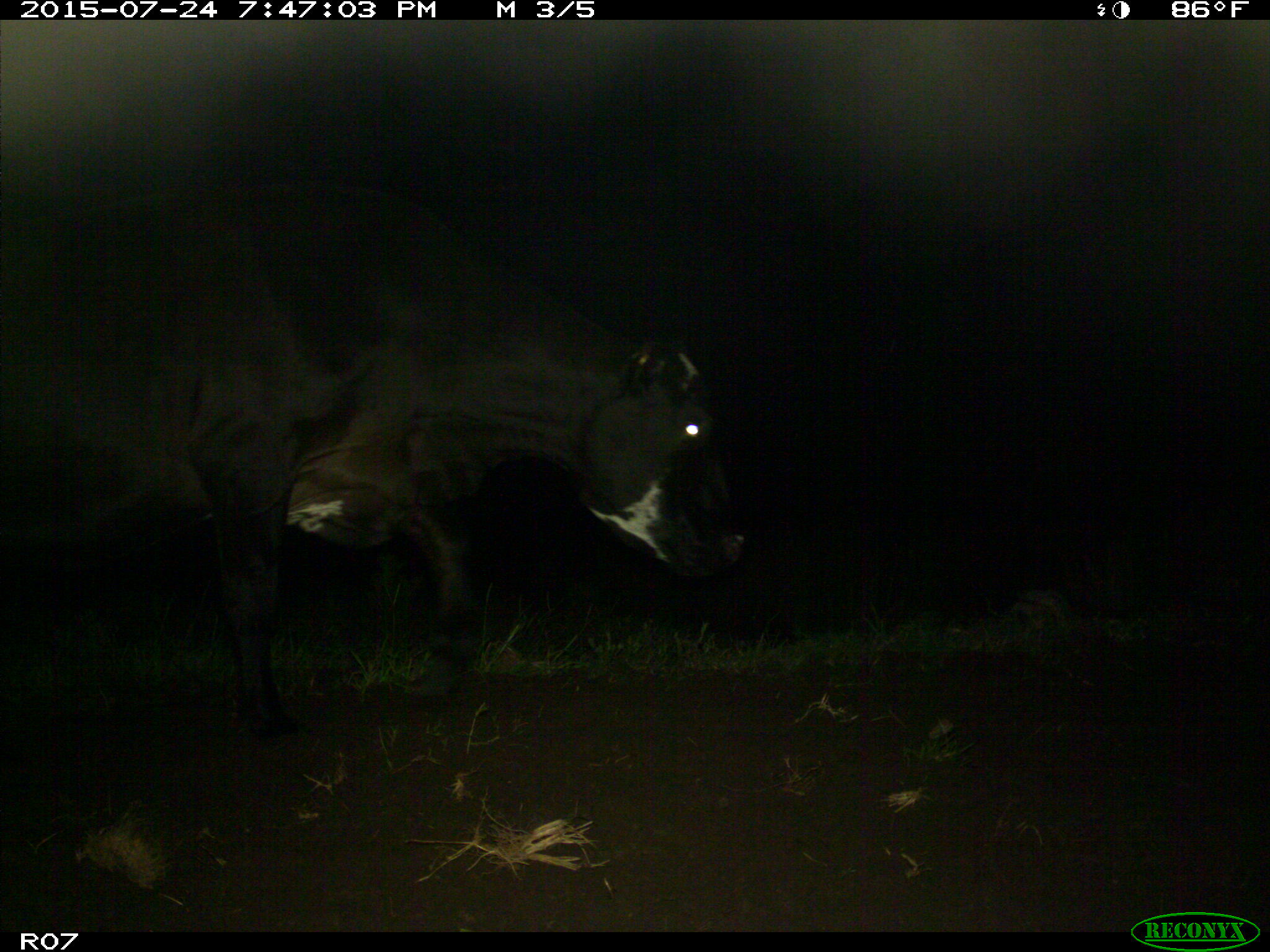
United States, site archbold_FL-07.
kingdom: Animalia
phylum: Chordata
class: Mammalia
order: Artiodactyla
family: Bovidae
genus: Bos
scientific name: Bos taurus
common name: domestic cow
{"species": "Bos taurus (domestic cow)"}